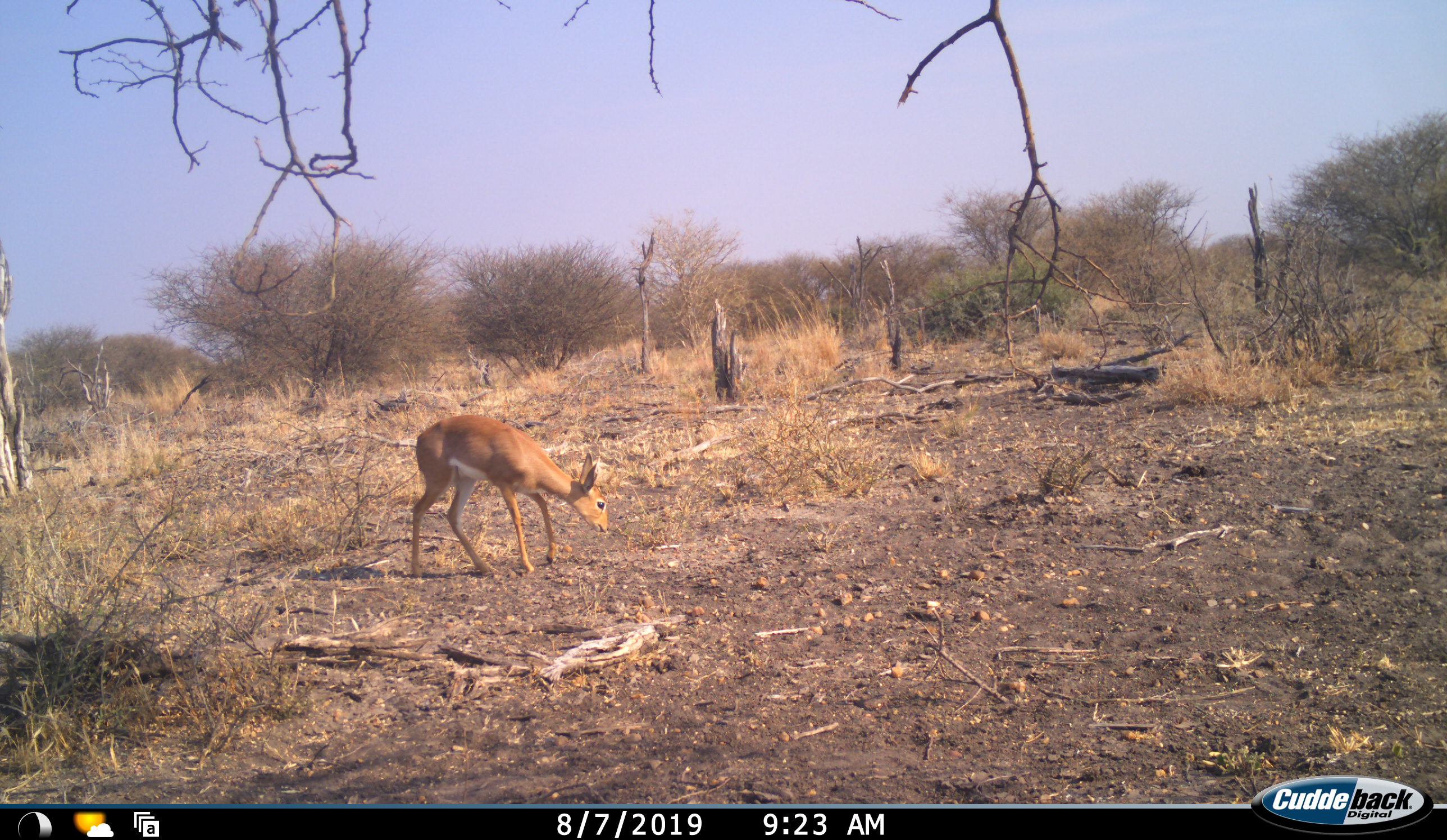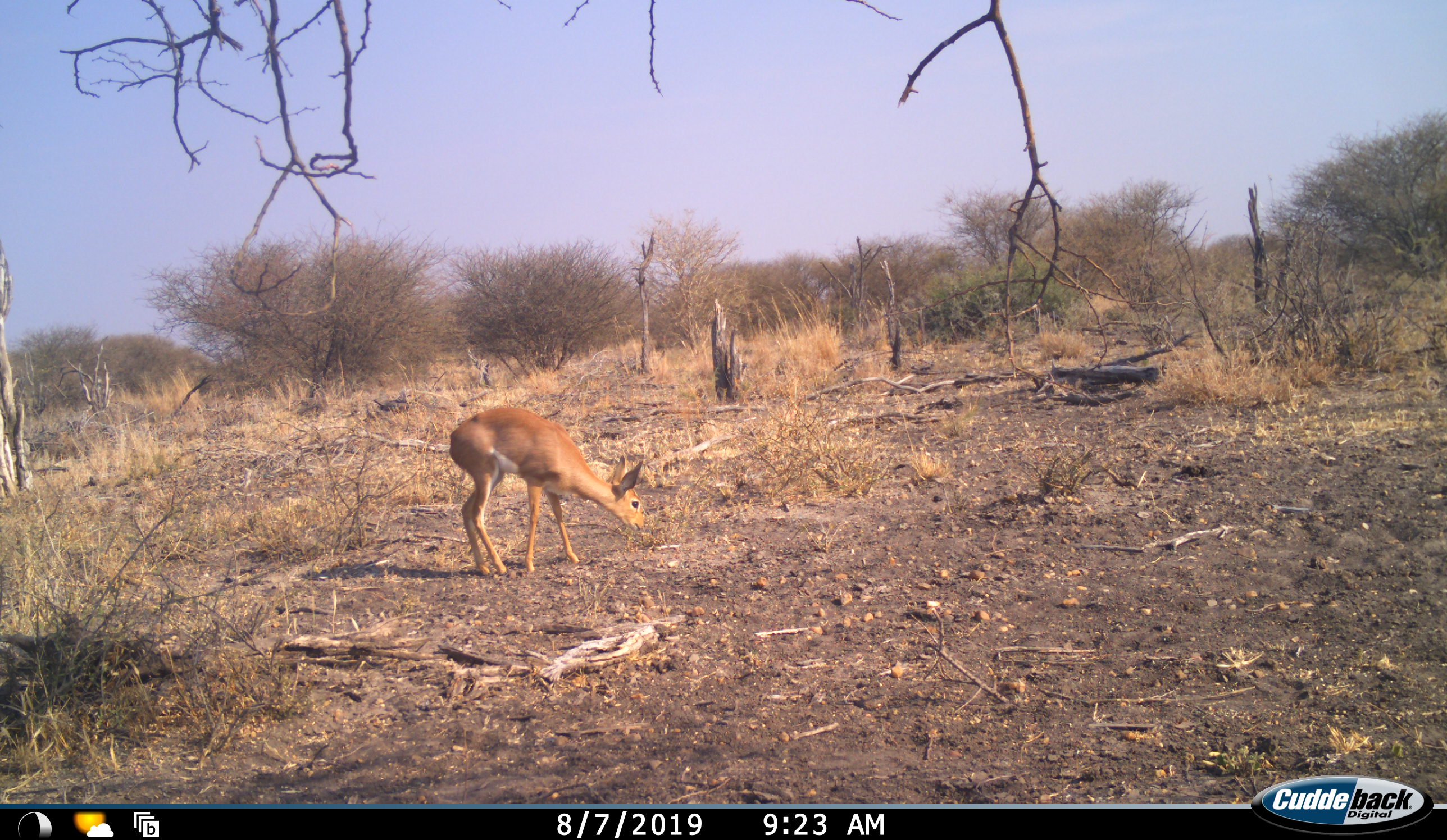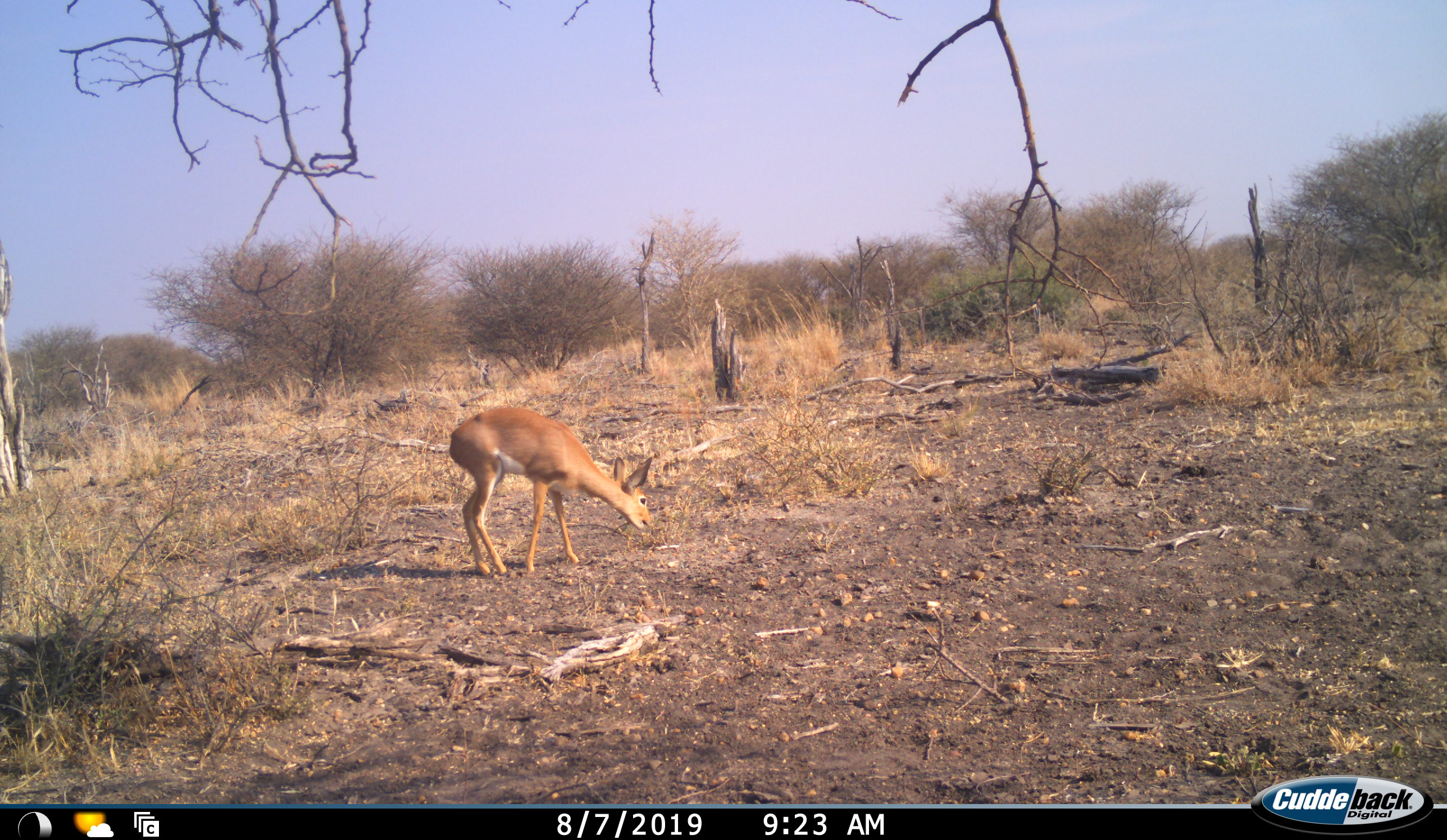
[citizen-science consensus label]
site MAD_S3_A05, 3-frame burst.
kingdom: Animalia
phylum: Chordata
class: Mammalia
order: Artiodactyla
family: Bovidae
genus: Raphicerus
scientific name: Raphicerus campestris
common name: steenbok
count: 1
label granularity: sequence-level